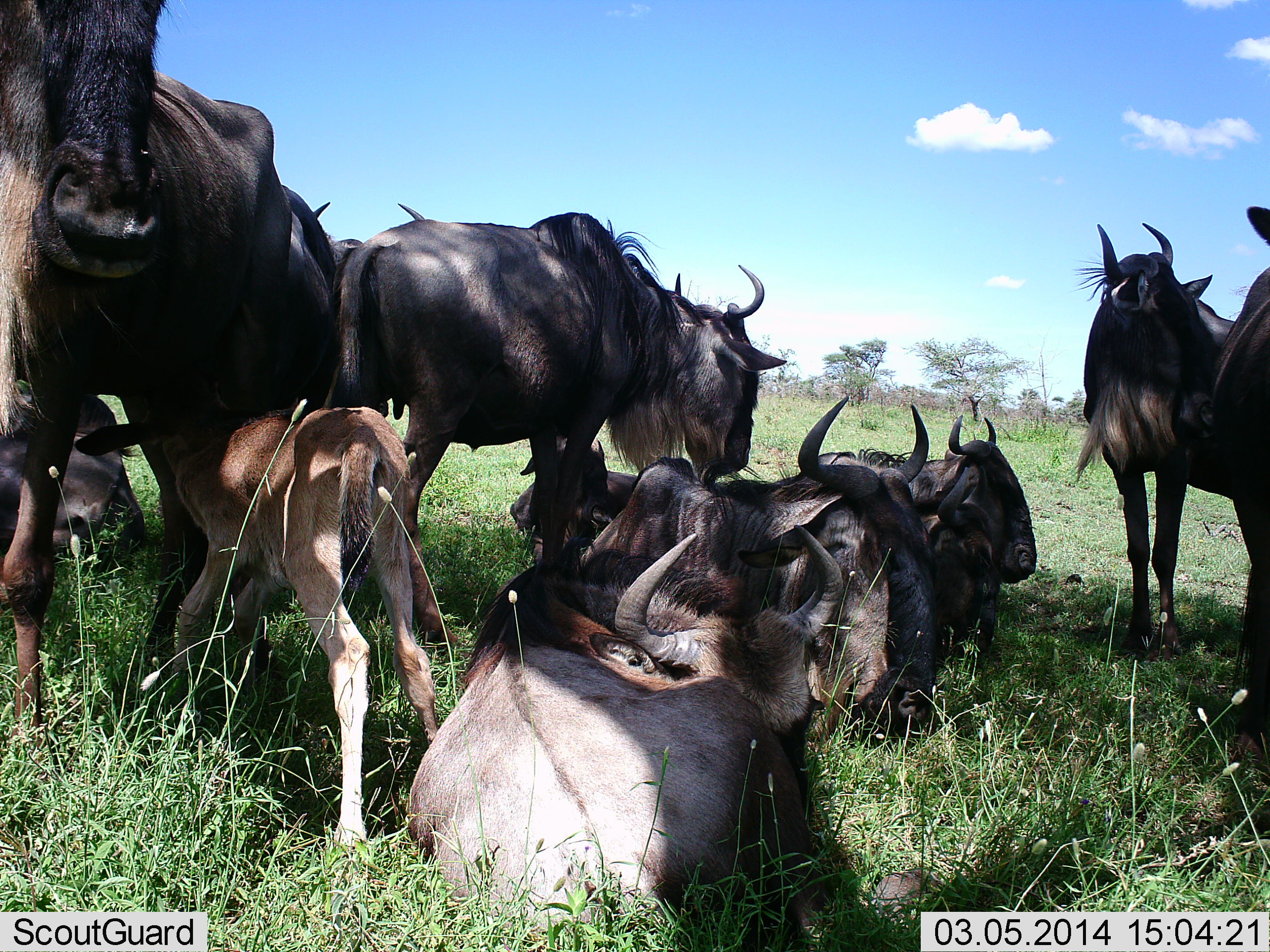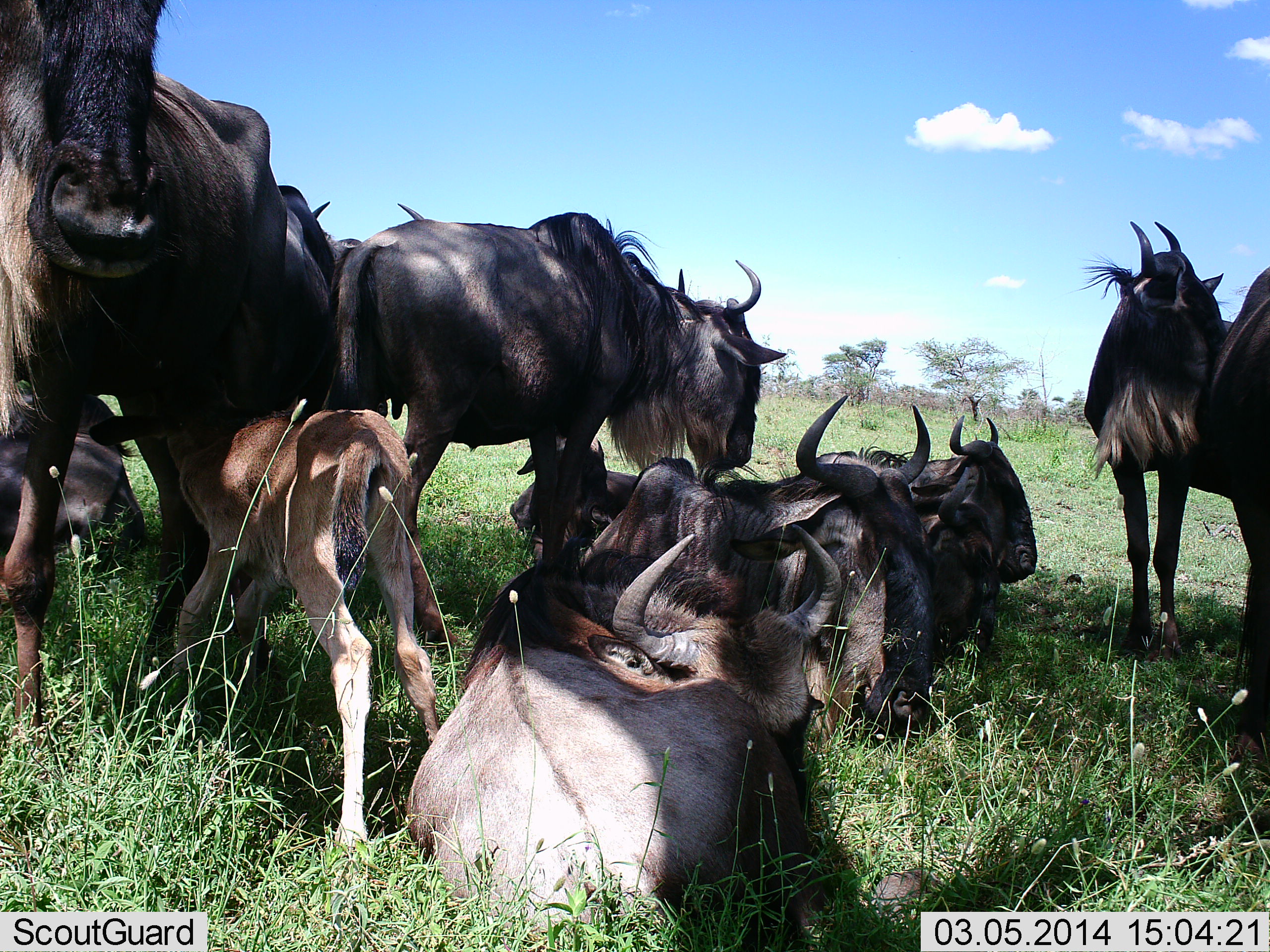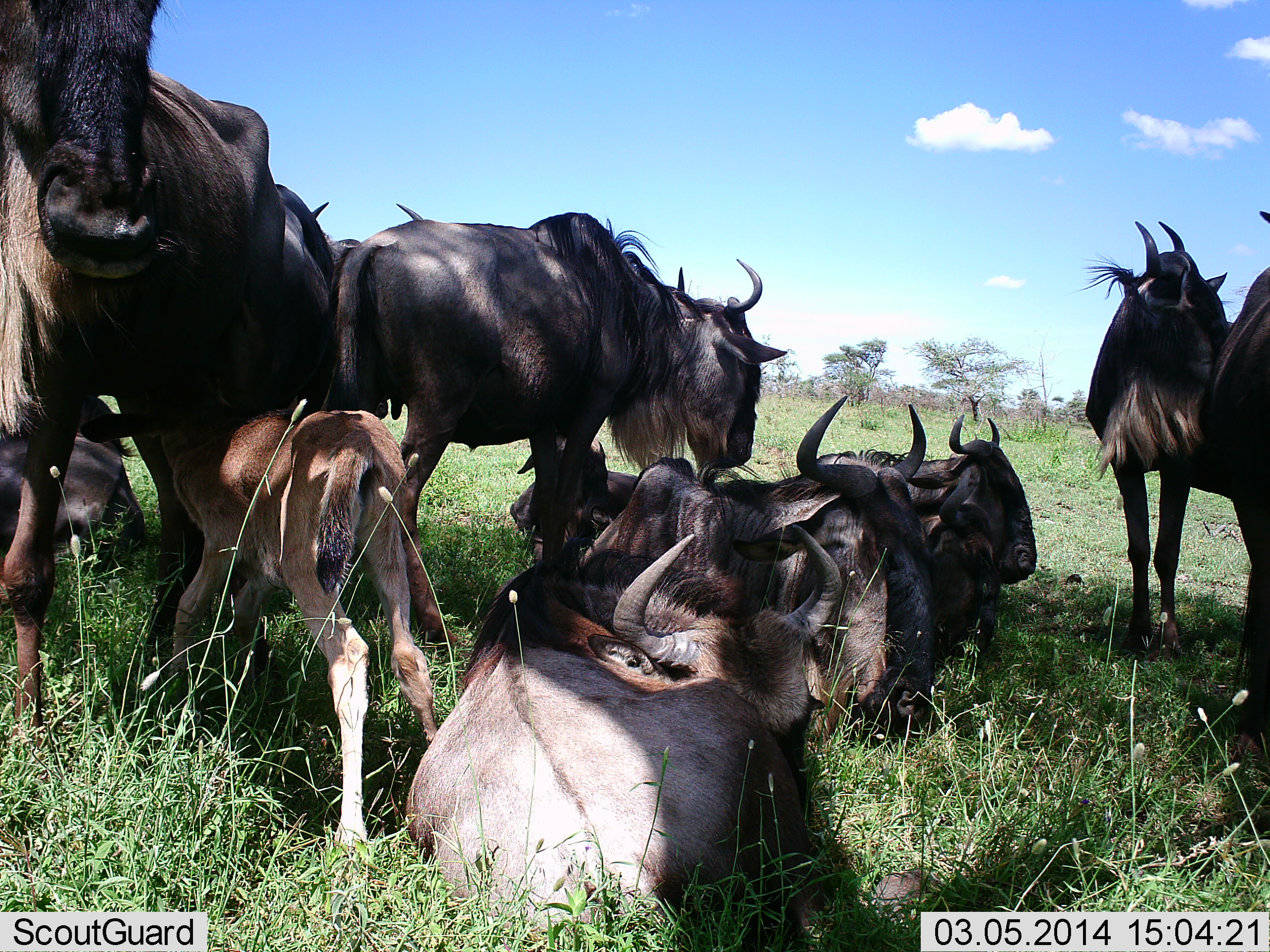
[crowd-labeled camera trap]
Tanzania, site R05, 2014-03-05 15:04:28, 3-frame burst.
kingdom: Animalia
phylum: Chordata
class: Mammalia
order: Artiodactyla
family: Bovidae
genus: Connochaetes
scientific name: Connochaetes taurinus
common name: blue wildebeest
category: wildebeest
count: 10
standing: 80%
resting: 90%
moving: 0%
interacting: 50%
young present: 90%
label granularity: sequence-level